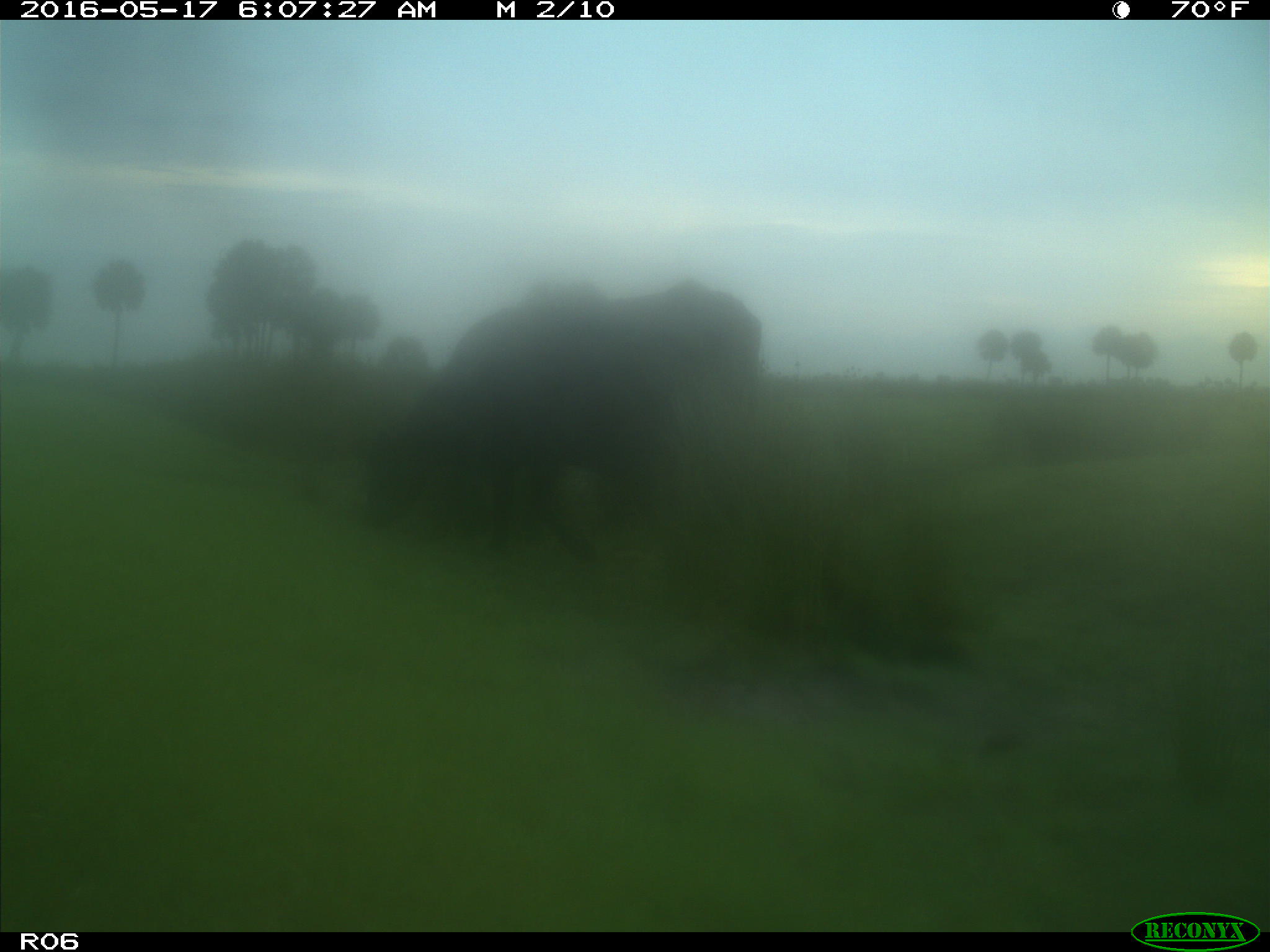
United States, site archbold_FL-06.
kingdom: Animalia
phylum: Chordata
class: Mammalia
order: Artiodactyla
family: Bovidae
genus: Bos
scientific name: Bos taurus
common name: domestic cow